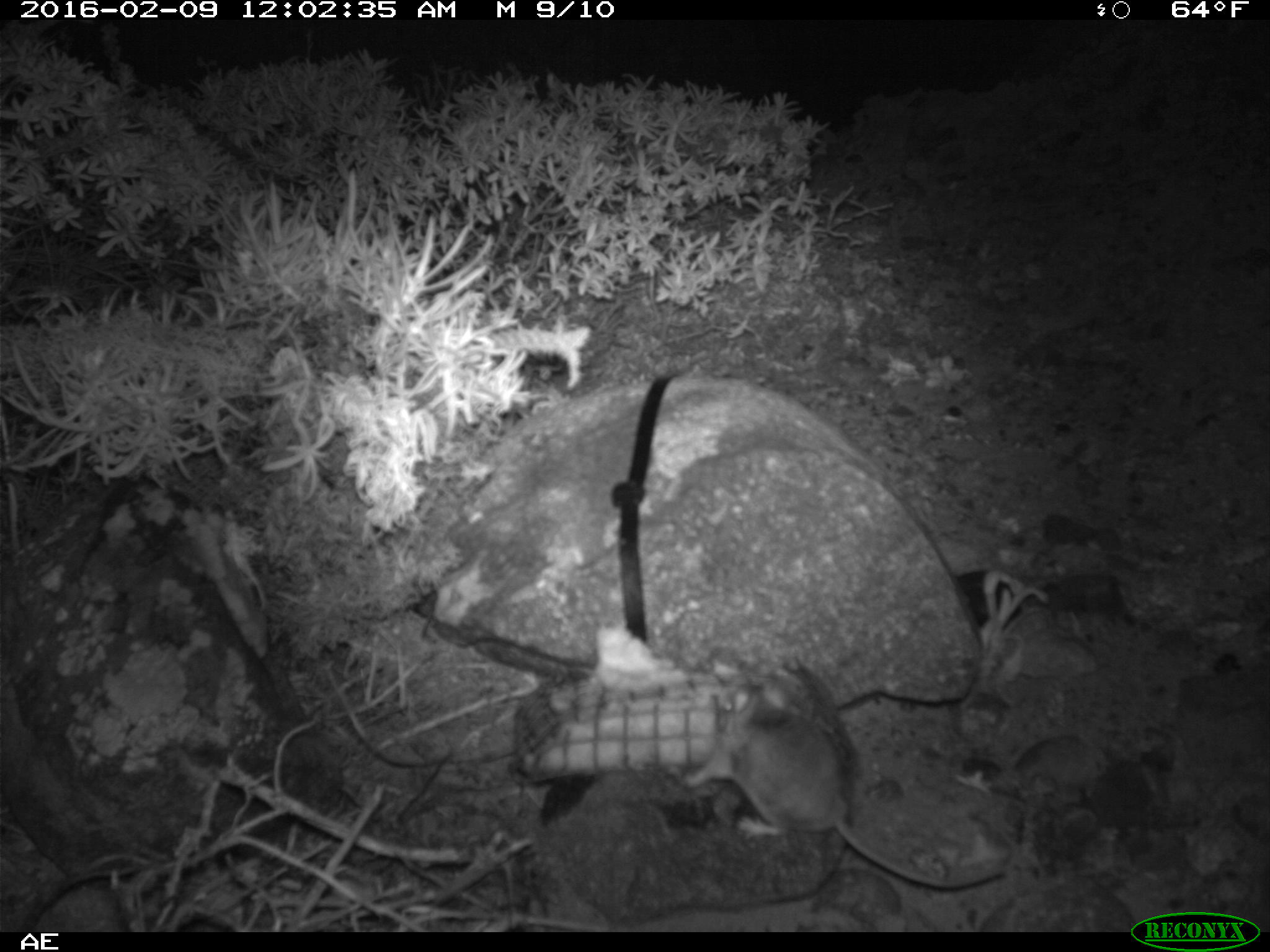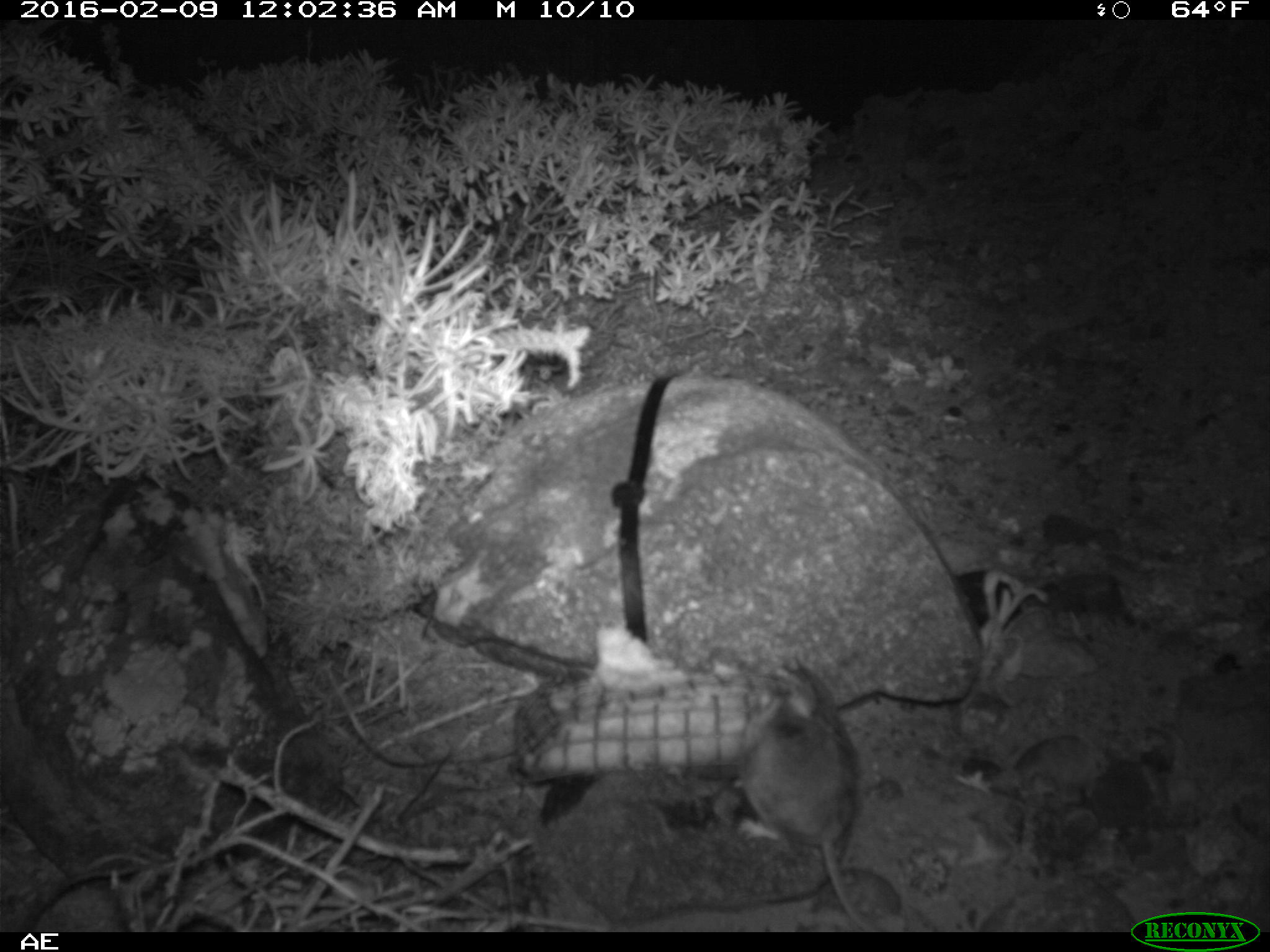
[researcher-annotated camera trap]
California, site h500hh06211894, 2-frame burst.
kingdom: Animalia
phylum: Chordata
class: Mammalia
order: Rodentia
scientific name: Rodentia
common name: rodent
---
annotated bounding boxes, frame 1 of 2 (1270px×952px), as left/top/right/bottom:
rodent: 680/661/1006/891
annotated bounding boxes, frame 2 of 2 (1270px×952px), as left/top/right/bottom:
rodent: 735/684/876/931